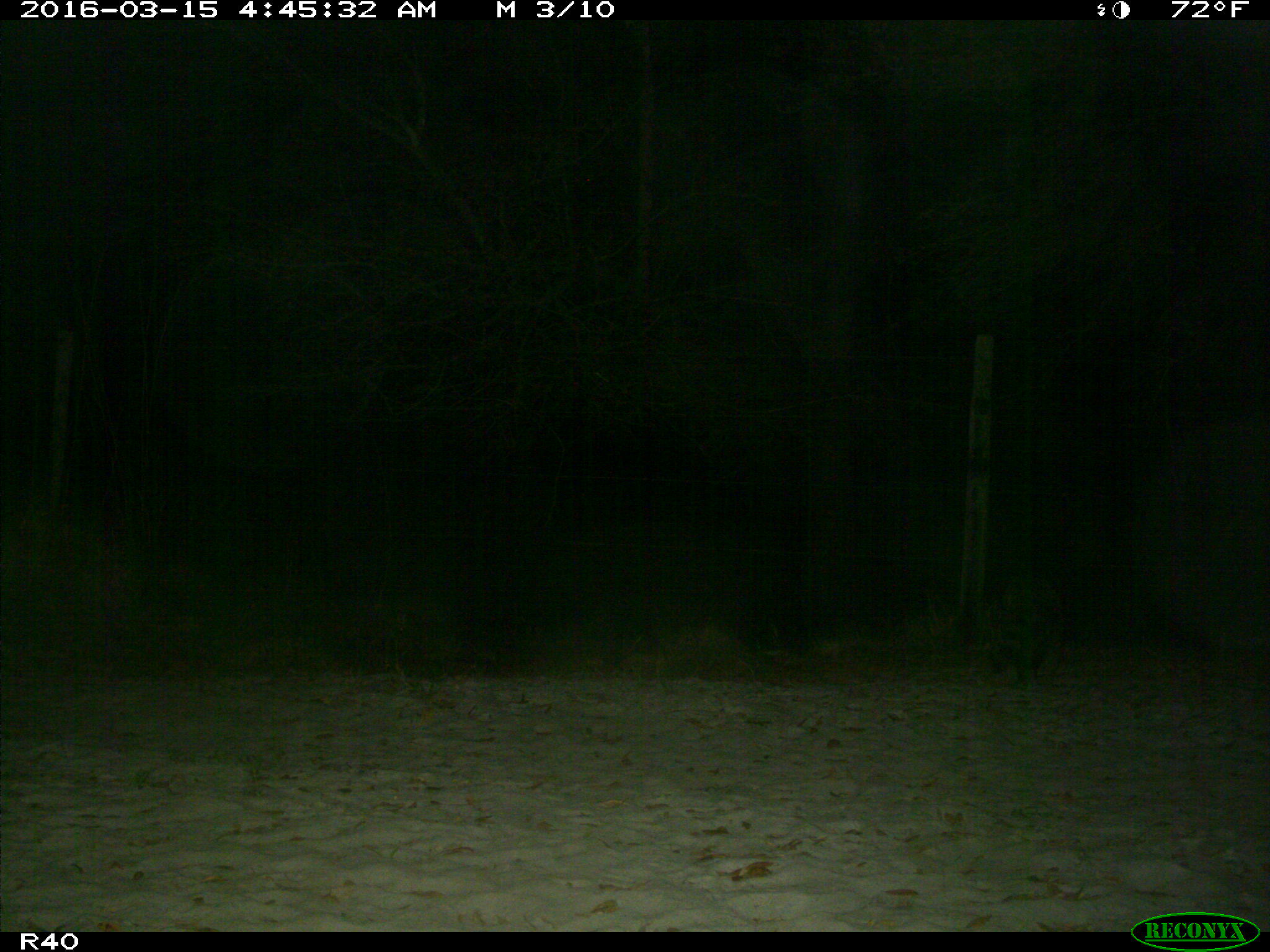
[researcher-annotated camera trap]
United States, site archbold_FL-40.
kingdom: Animalia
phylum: Chordata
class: Mammalia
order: Carnivora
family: Procyonidae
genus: Procyon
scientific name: Procyon lotor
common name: common raccoon